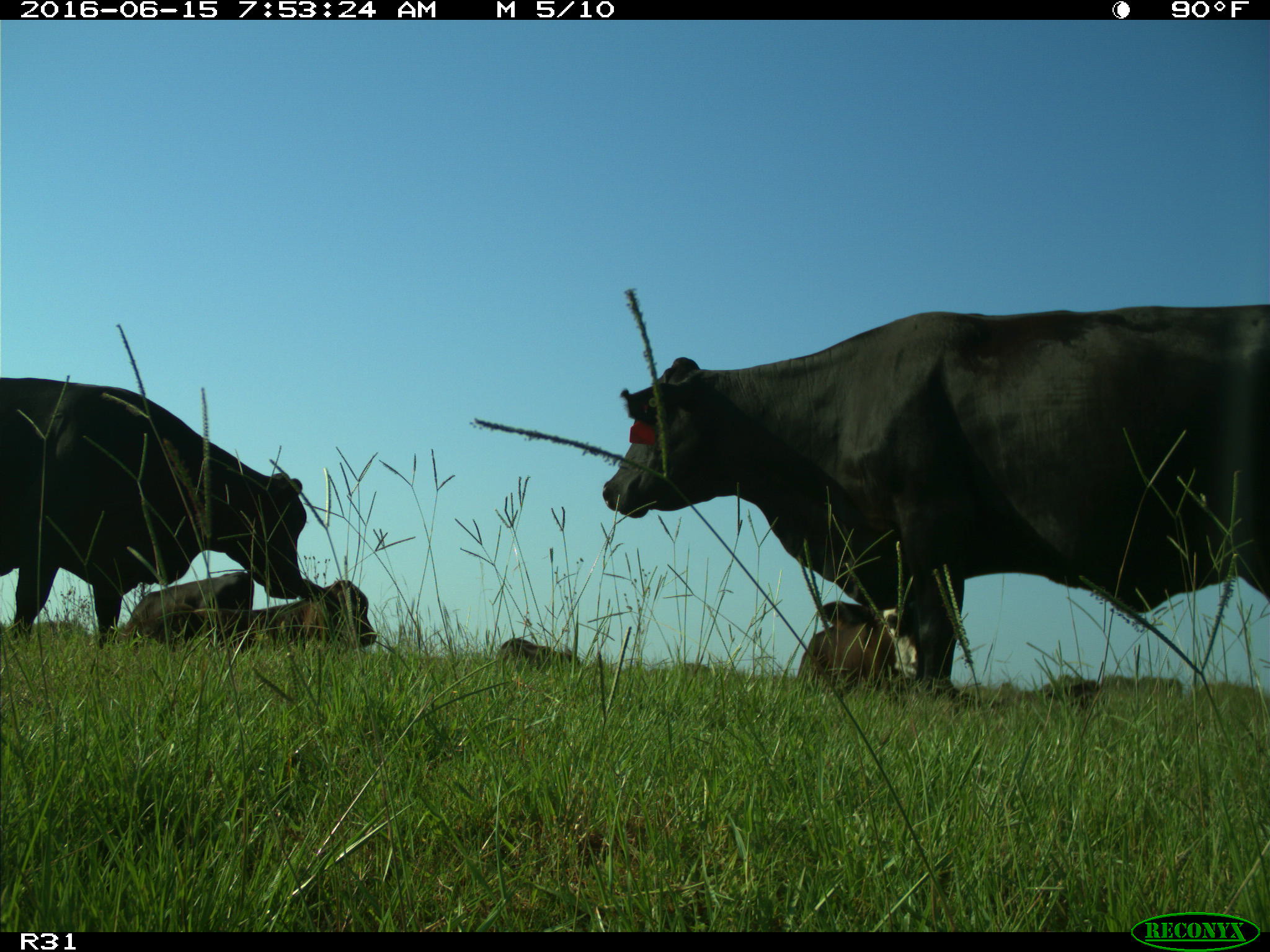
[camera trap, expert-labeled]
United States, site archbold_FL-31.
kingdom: Animalia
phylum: Chordata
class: Mammalia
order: Artiodactyla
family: Bovidae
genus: Bos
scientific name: Bos taurus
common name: domestic cow